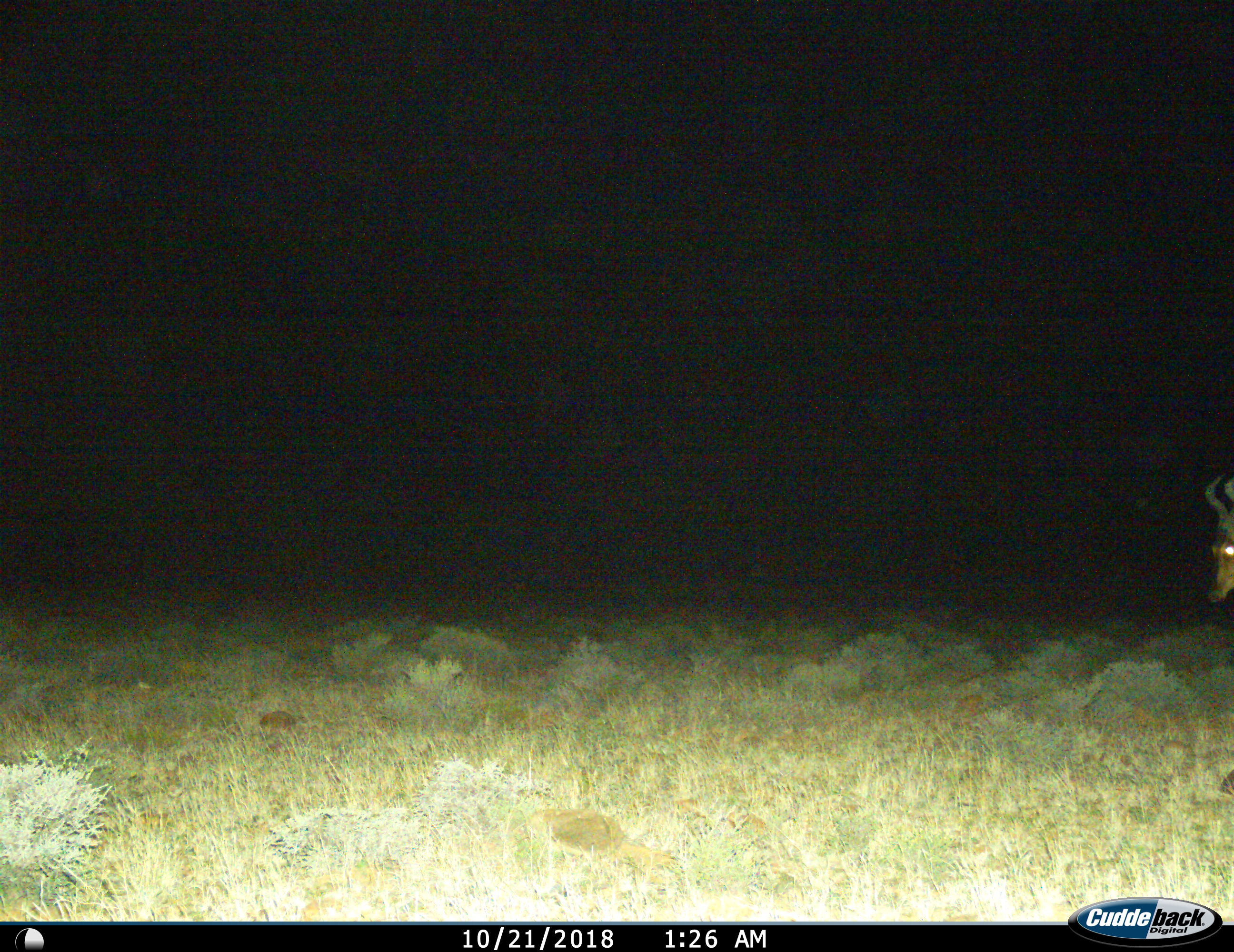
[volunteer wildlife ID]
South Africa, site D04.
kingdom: Animalia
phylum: Chordata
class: Mammalia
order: Artiodactyla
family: Bovidae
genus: Alcelaphus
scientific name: Alcelaphus buselaphus caama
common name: red hartebeest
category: hartebeestred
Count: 1.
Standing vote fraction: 44%.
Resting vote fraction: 0%.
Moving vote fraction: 56%.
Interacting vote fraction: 0%.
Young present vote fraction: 0%.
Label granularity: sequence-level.